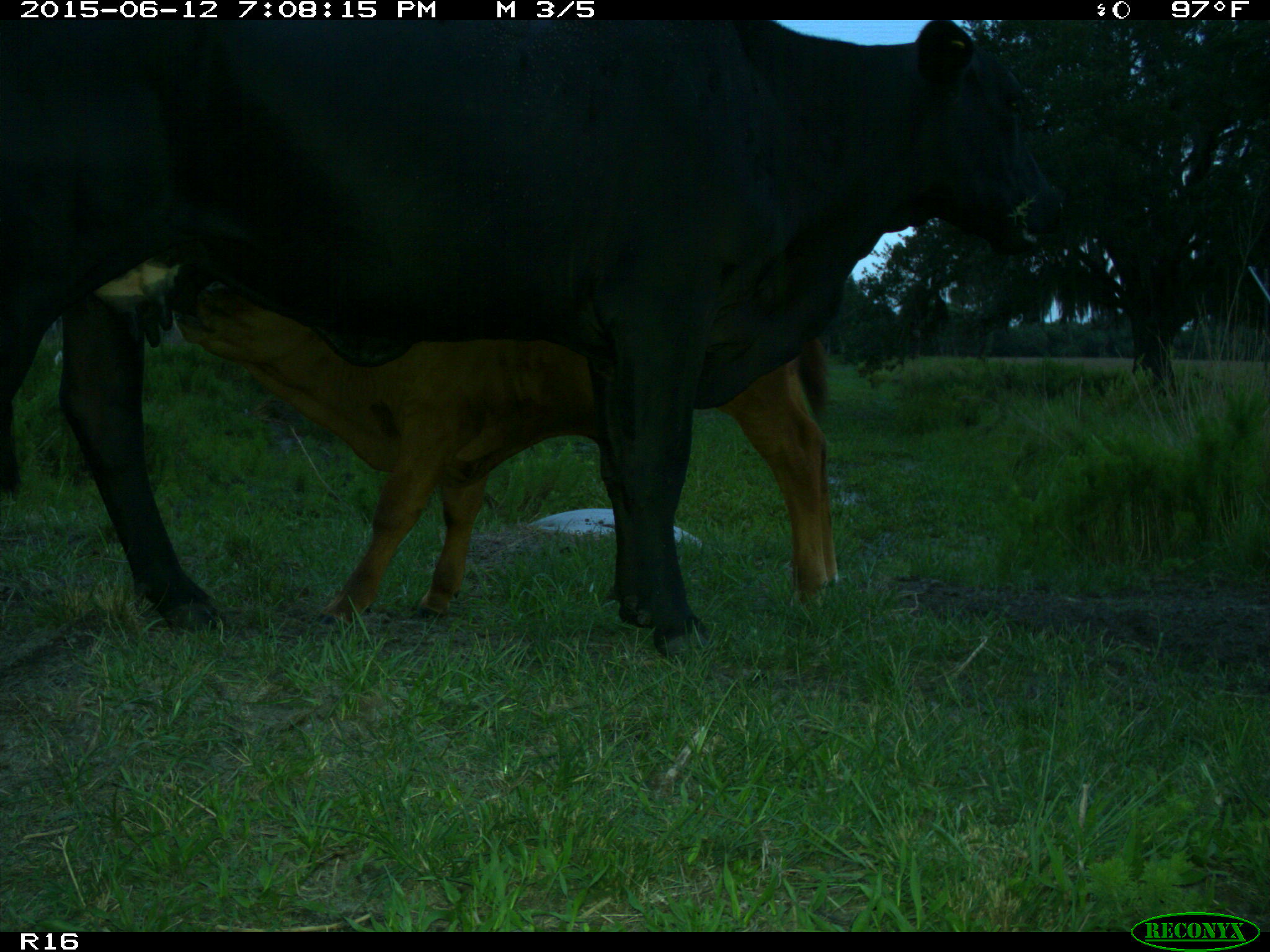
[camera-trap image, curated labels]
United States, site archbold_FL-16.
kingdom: Animalia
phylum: Chordata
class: Mammalia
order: Artiodactyla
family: Bovidae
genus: Bos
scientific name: Bos taurus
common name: domestic cow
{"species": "Bos taurus (domestic cow)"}